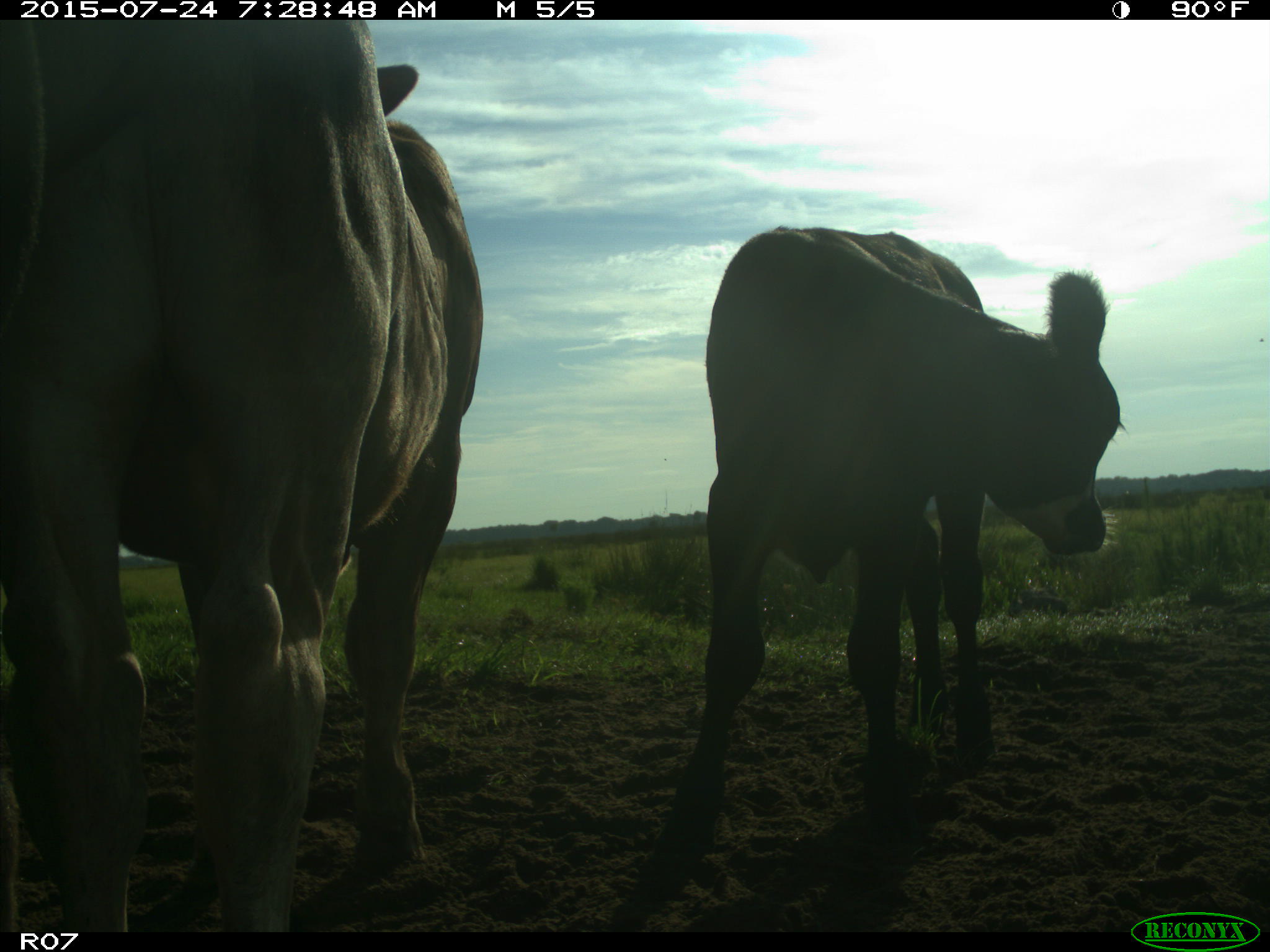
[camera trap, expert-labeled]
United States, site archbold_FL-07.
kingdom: Animalia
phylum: Chordata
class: Mammalia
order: Artiodactyla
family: Bovidae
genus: Bos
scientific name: Bos taurus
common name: domestic cow